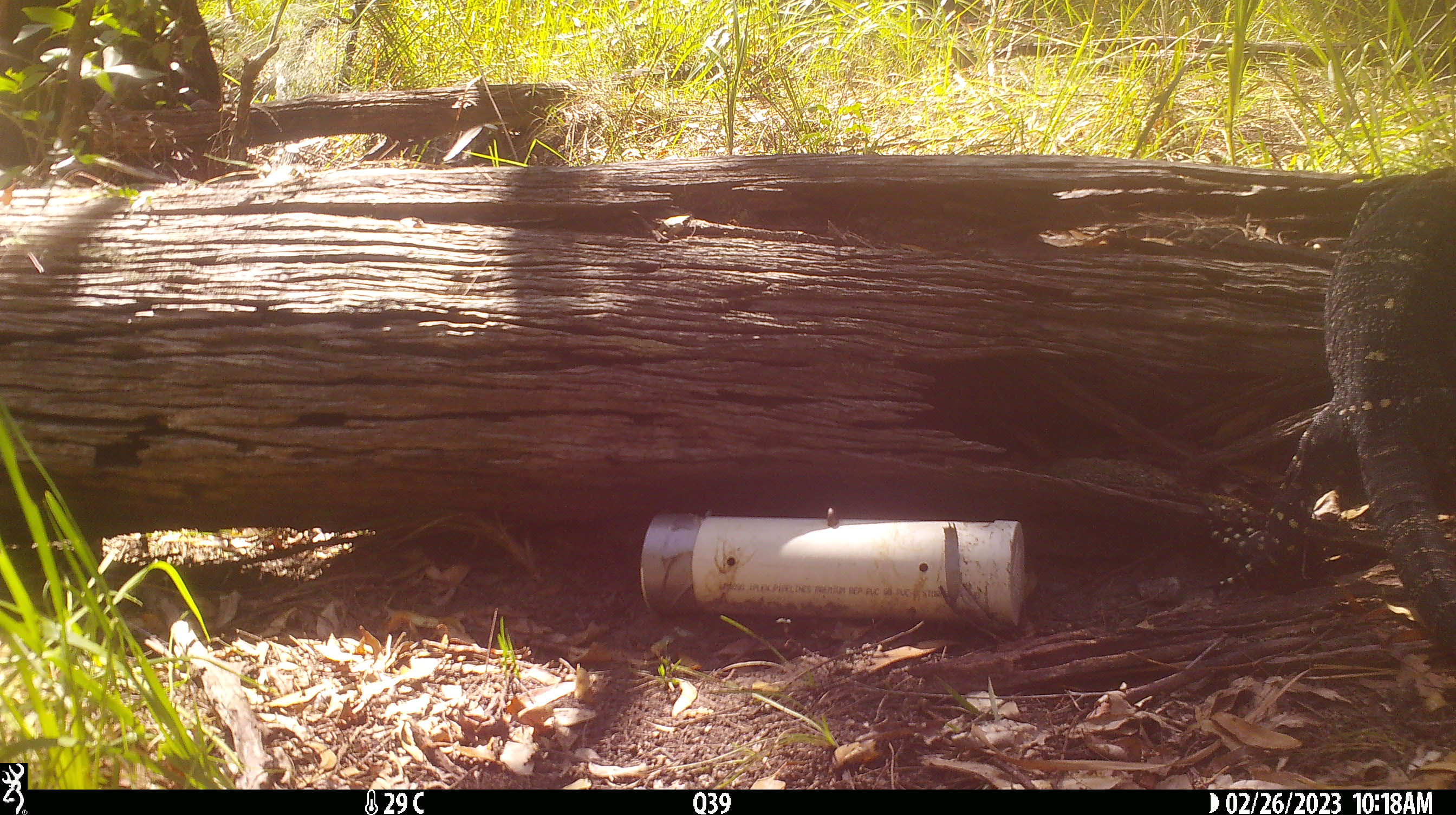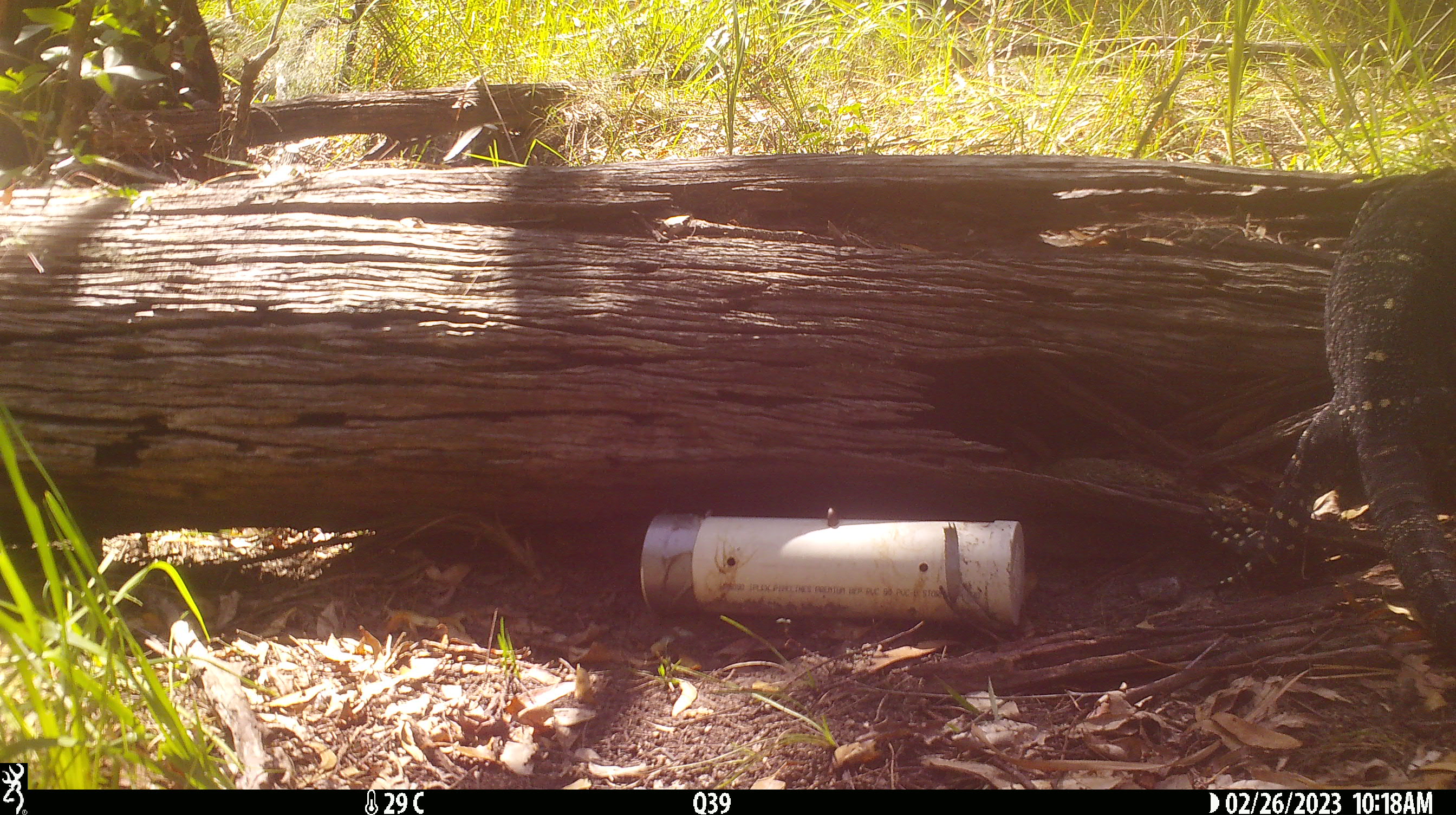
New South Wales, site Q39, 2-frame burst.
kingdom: Animalia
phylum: Chordata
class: Reptilia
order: Squamata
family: Varanidae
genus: Varanus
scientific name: Varanus varius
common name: lace monitor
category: goanna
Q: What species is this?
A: Goanna (lace monitor) (Varanus varius).